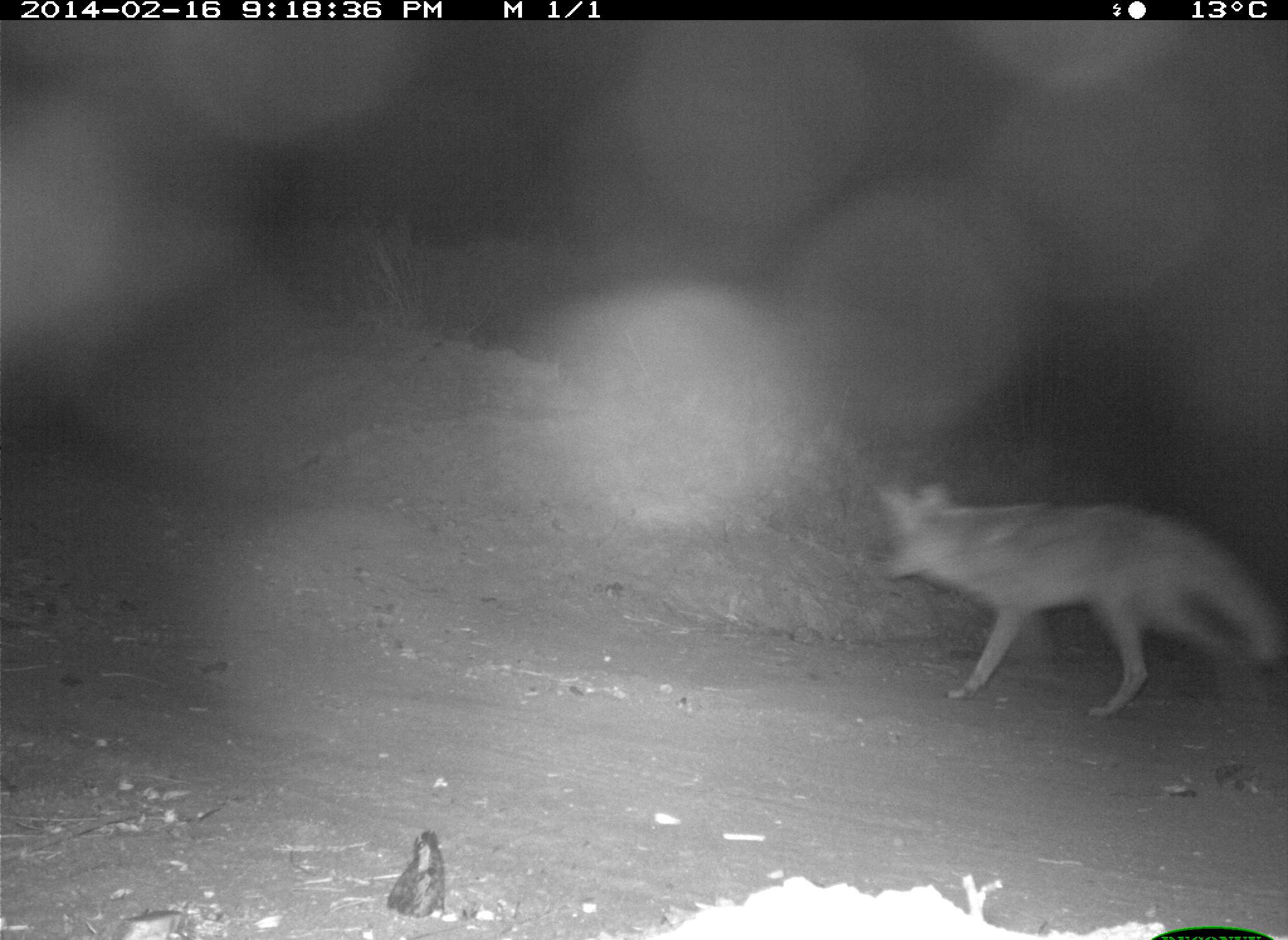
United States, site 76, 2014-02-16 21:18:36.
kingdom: Animalia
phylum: Chordata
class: Mammalia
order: Carnivora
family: Canidae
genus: Canis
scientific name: Canis latrans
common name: coyote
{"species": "coyote (Canis latrans)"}